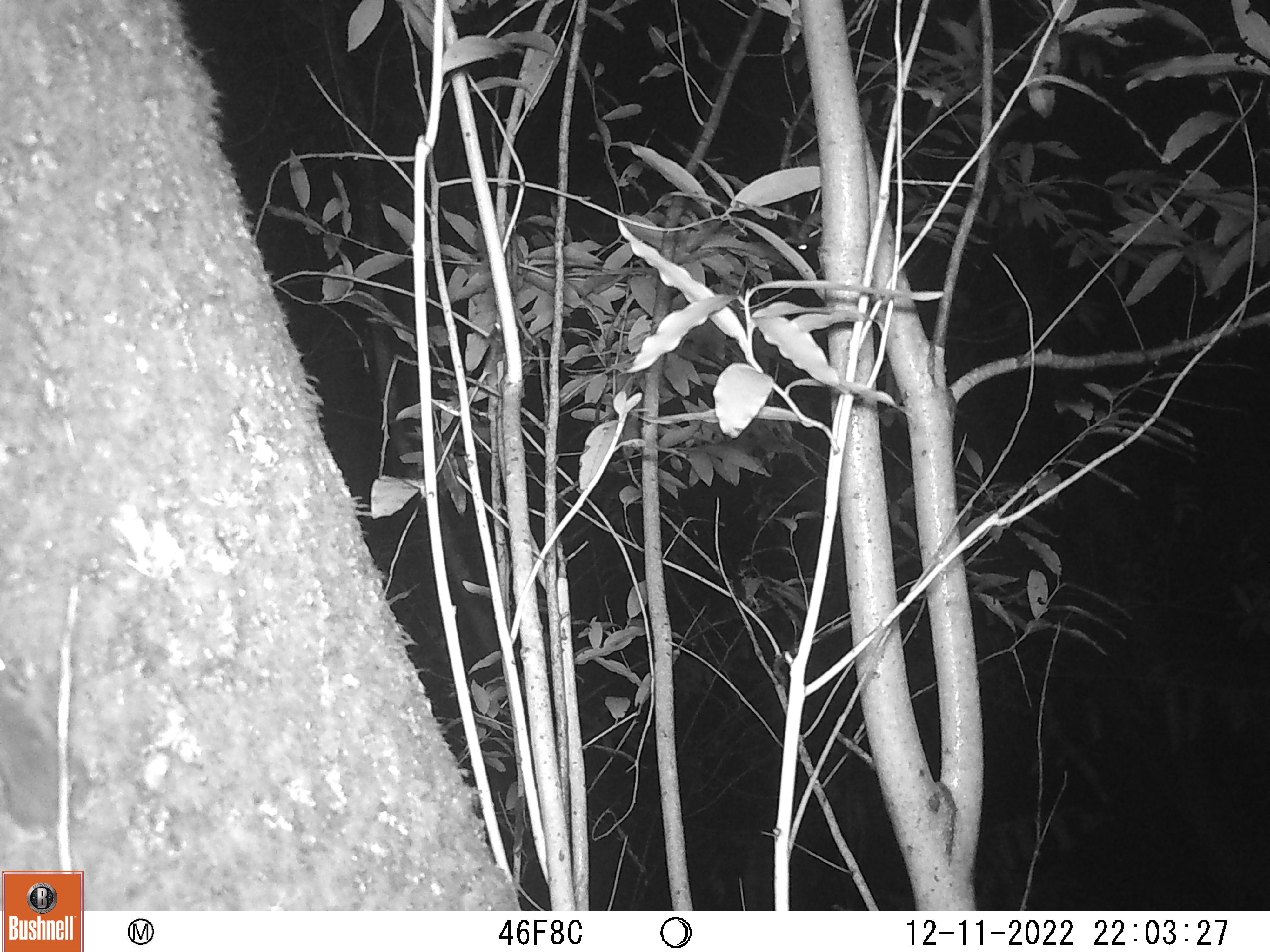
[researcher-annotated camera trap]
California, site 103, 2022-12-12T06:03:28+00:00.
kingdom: Animalia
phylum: Chordata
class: Mammalia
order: Rodentia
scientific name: Rodentia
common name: mouse or rat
Mouse or rat (Rodentia).